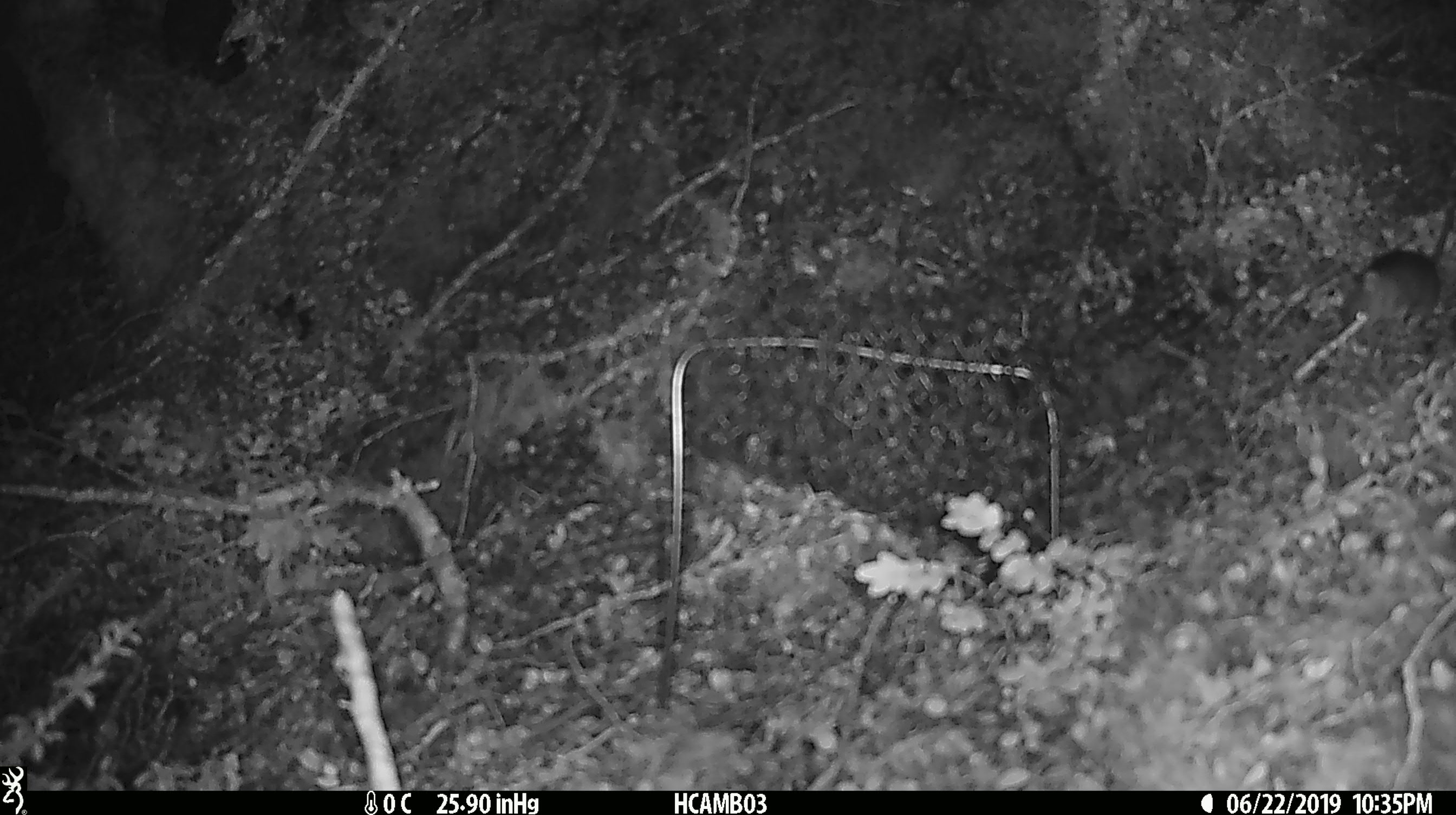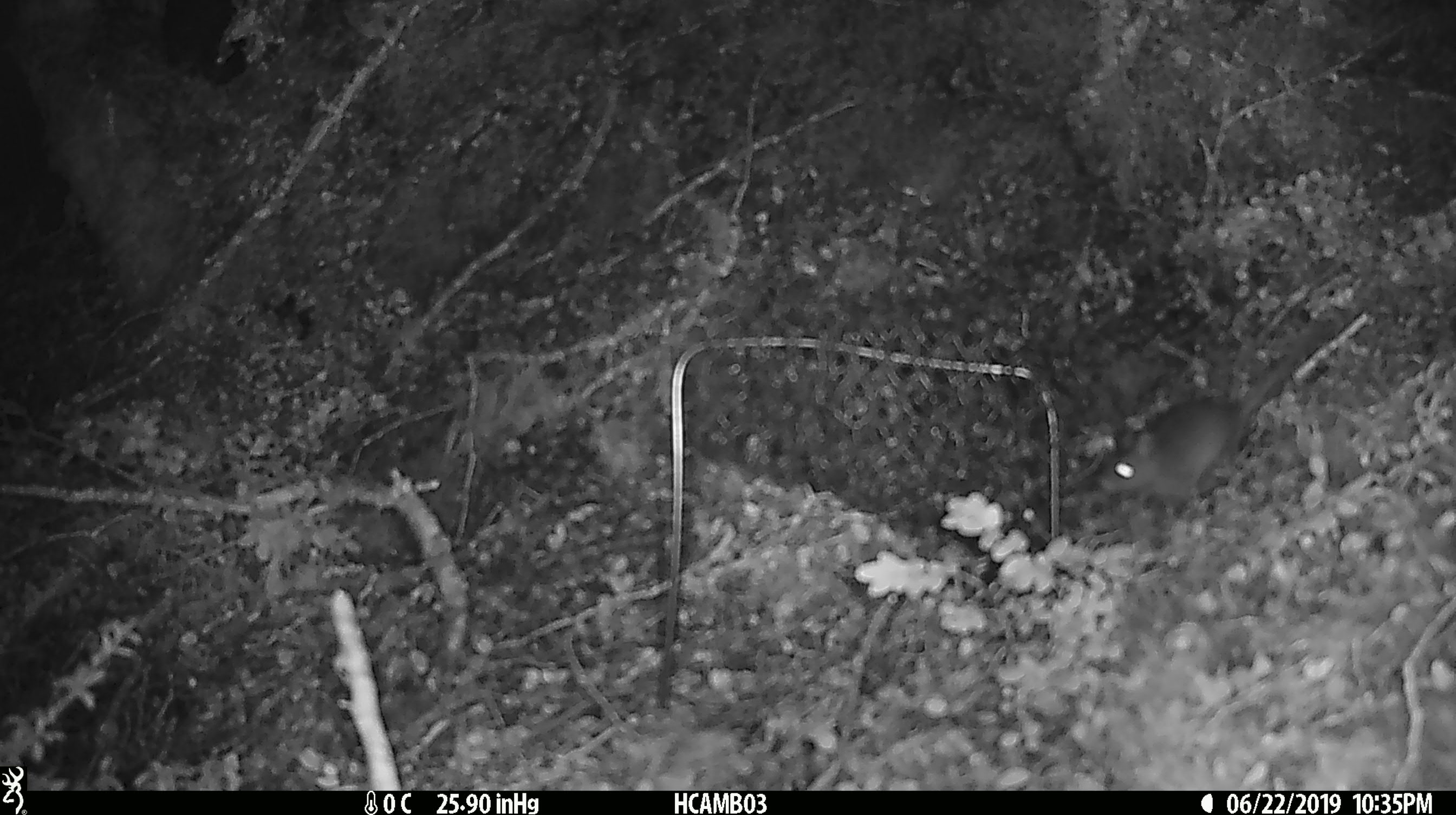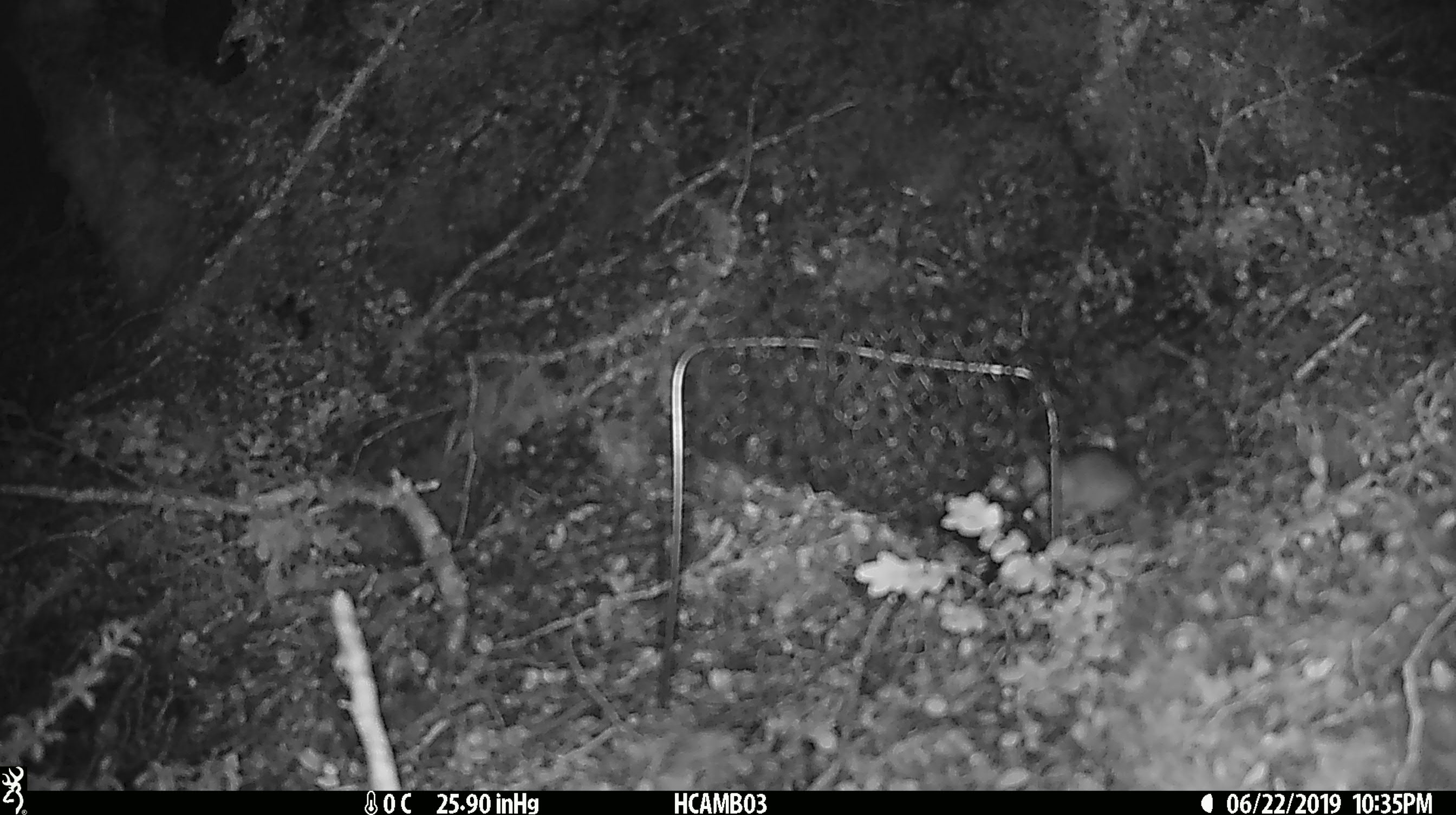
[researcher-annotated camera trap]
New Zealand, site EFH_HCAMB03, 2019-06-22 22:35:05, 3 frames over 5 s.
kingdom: Animalia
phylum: Chordata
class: Mammalia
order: Rodentia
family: Muridae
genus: Mus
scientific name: Mus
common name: mouse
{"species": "mouse (Mus)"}